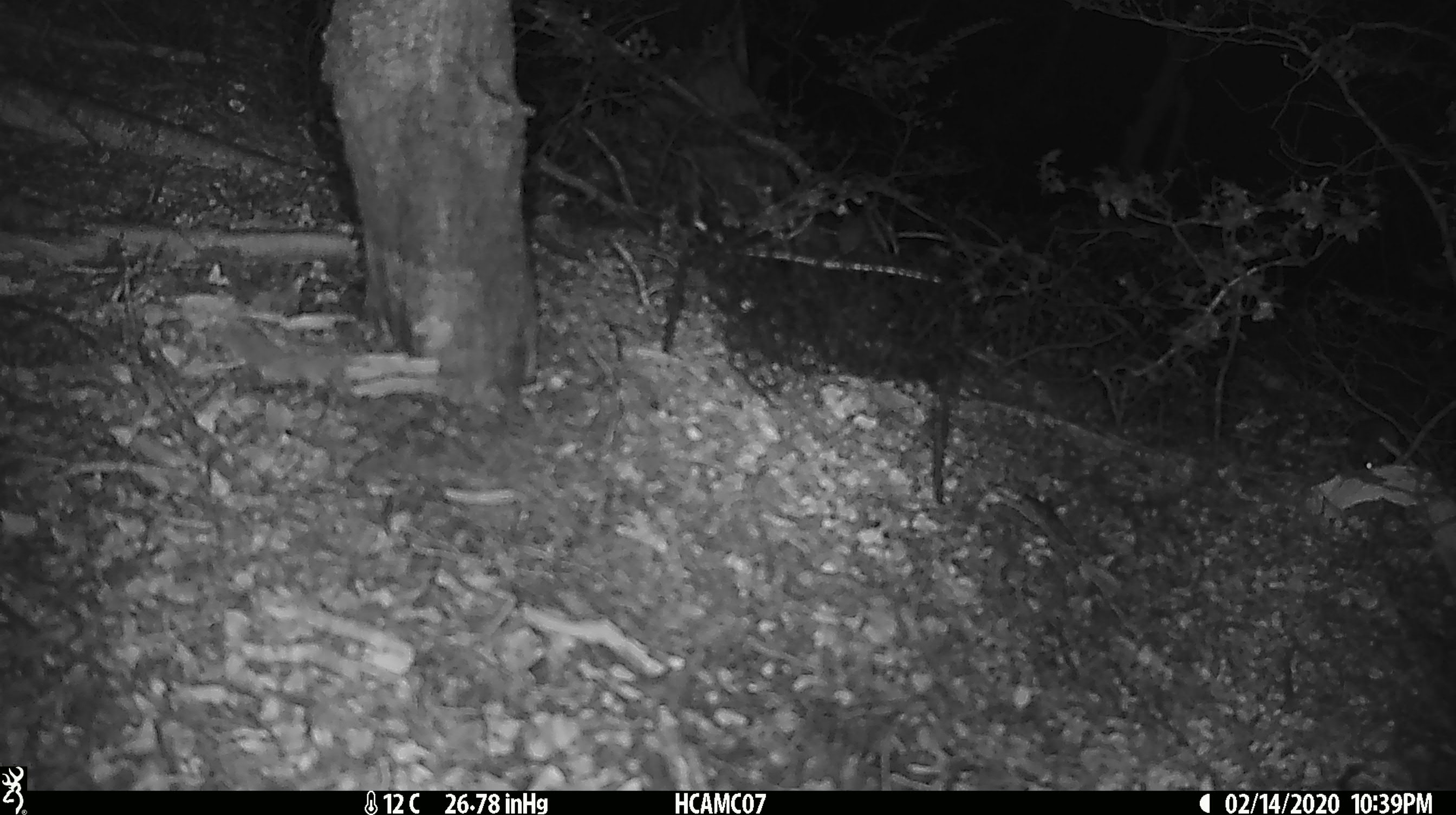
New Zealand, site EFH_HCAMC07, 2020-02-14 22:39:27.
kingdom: Animalia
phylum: Chordata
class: Mammalia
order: Rodentia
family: Muridae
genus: Mus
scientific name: Mus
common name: mouse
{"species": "mouse (Mus)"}